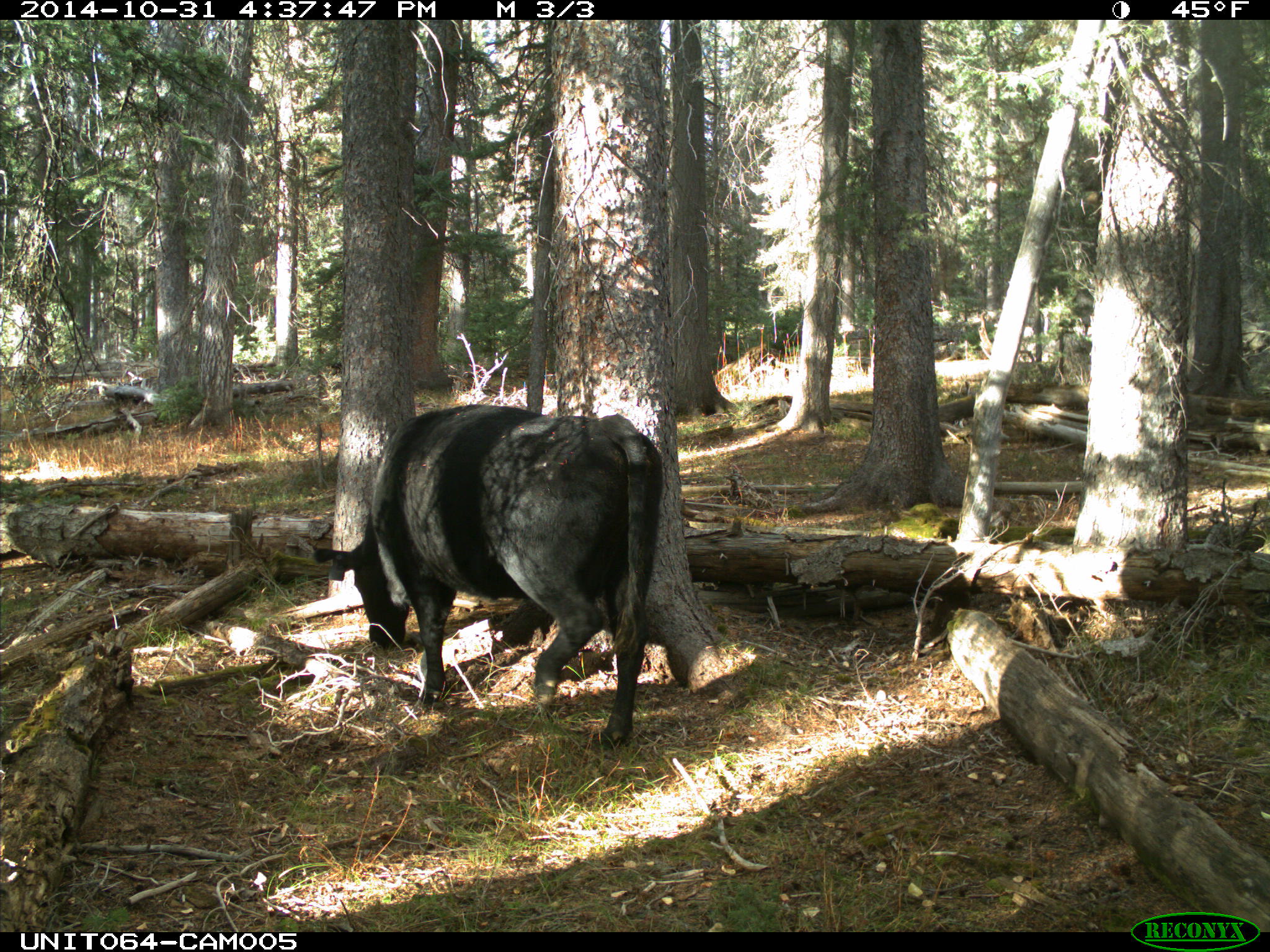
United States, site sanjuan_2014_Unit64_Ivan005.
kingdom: Animalia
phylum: Chordata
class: Mammalia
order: Artiodactyla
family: Bovidae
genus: Bos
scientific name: Bos taurus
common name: domestic cow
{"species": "Bos taurus (domestic cow)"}